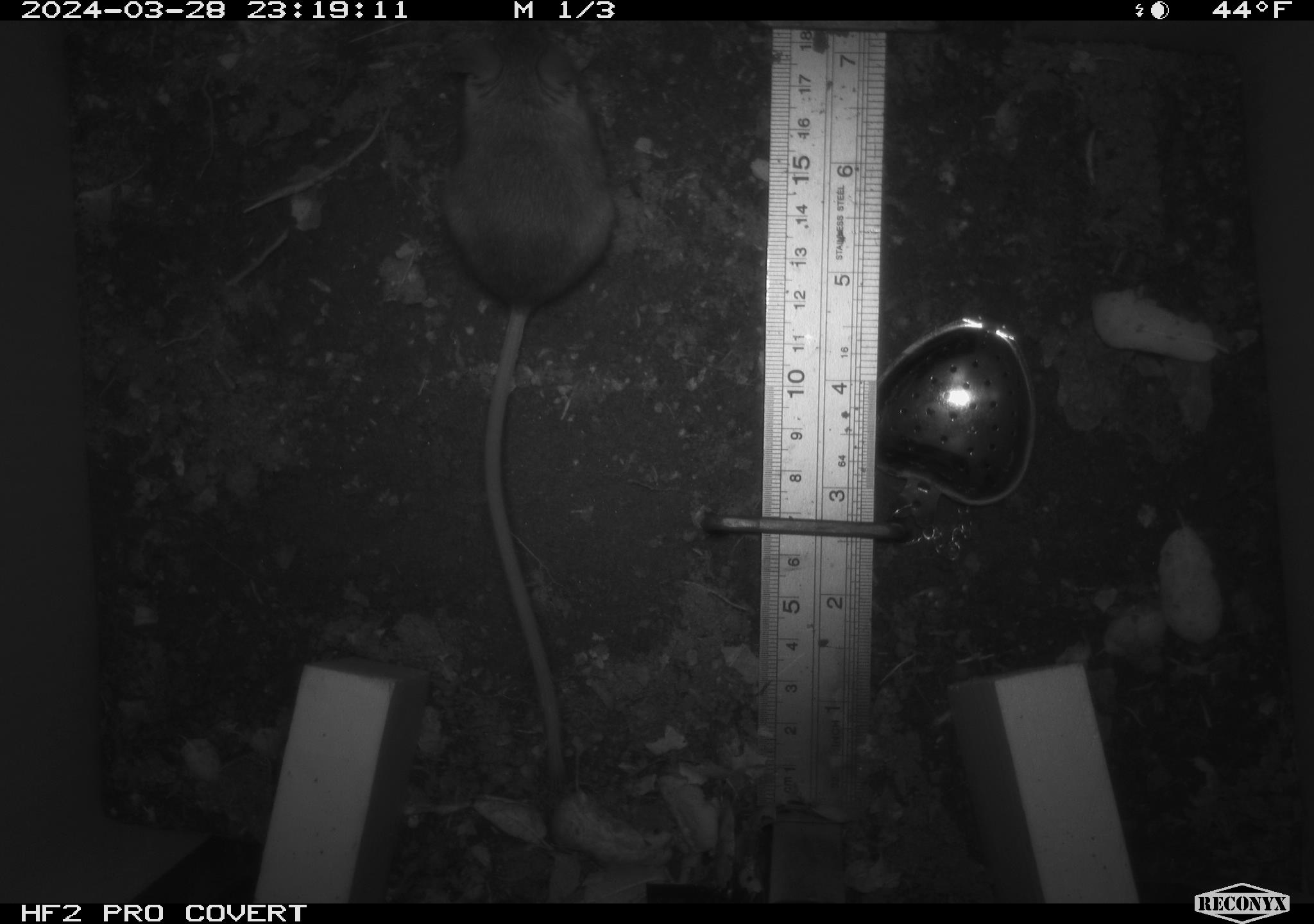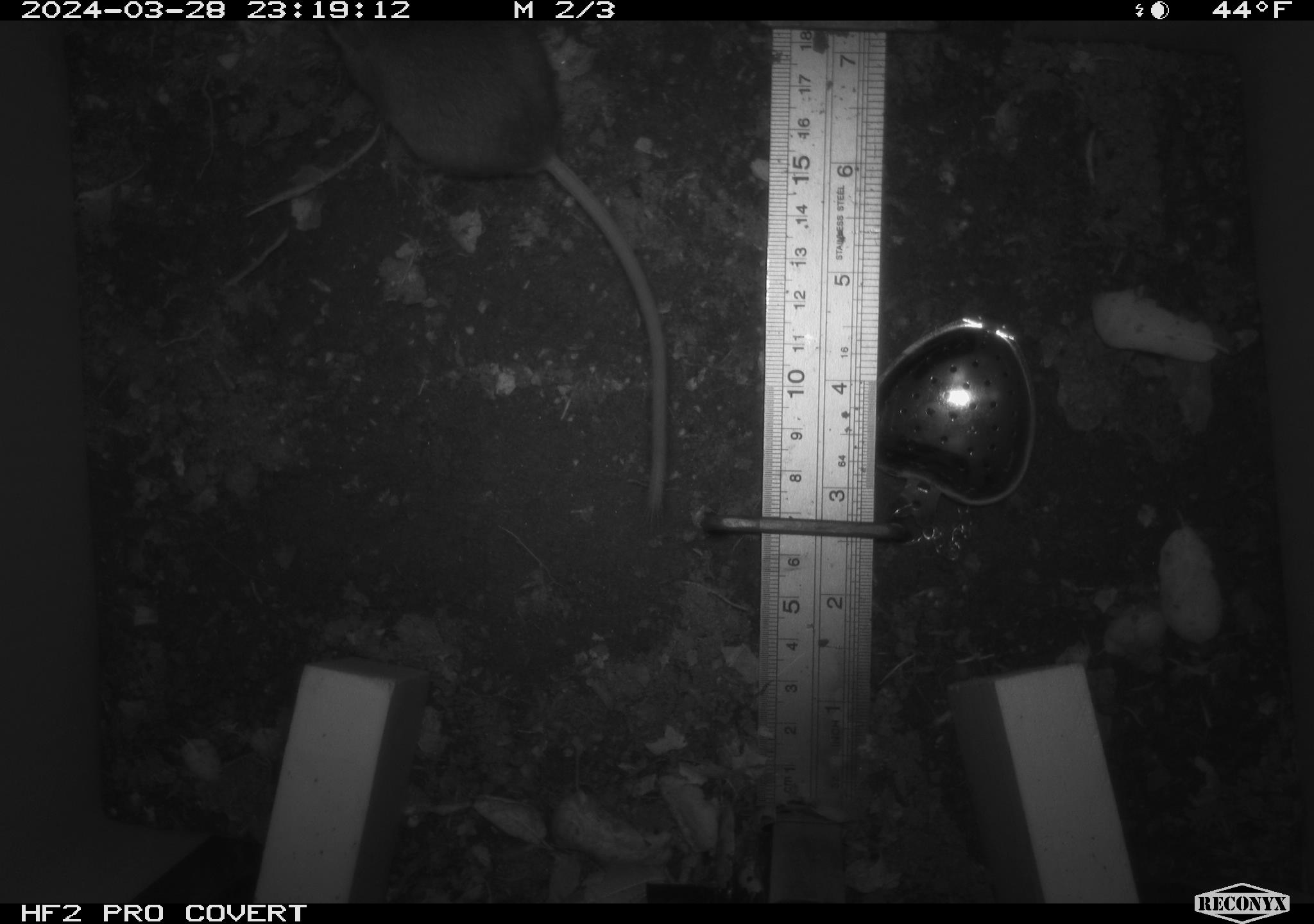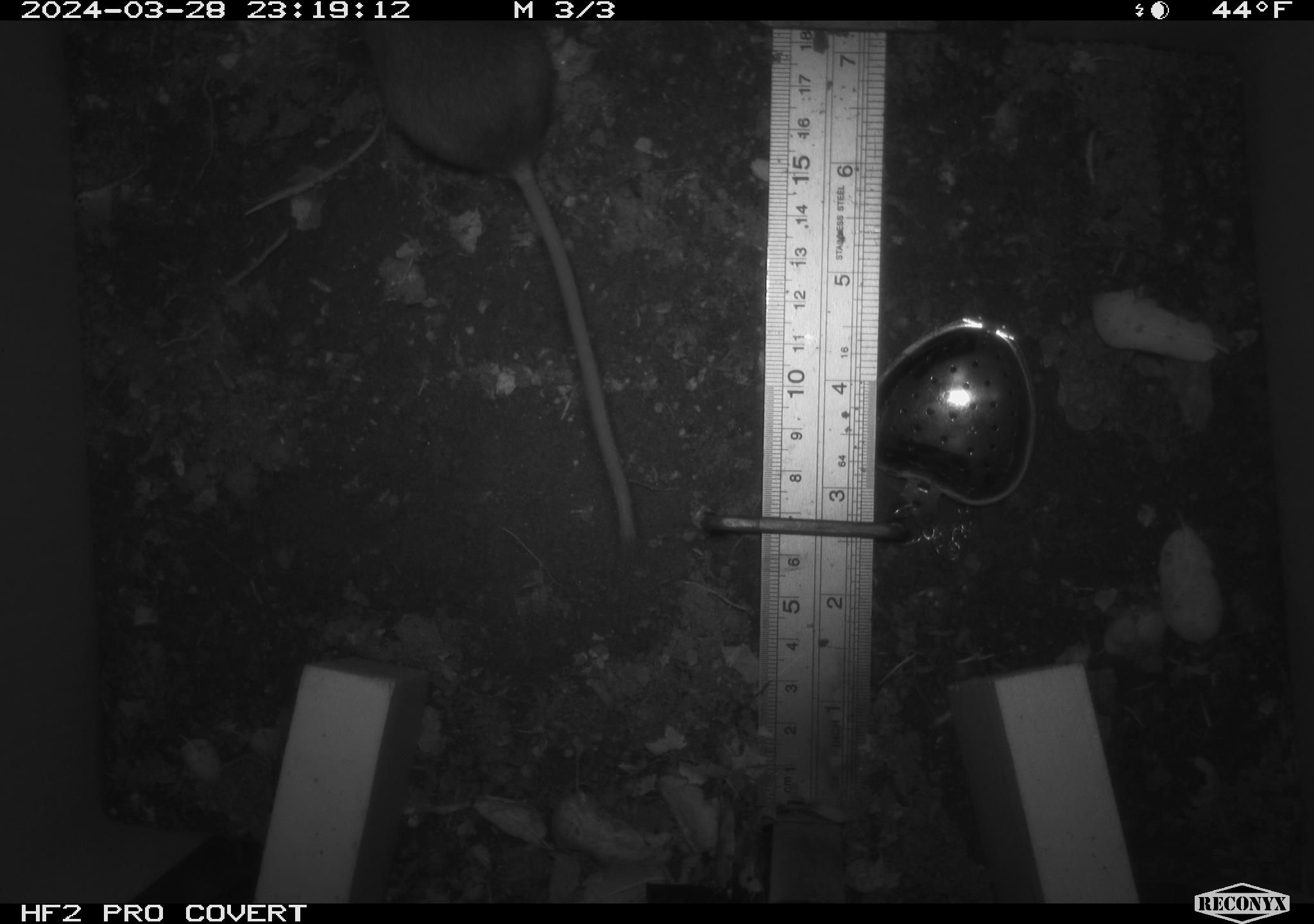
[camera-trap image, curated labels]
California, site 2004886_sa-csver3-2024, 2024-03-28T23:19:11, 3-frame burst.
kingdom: Animalia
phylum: Chordata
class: Mammalia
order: Rodentia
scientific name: Rodentia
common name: rodent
Rodent (Rodentia).